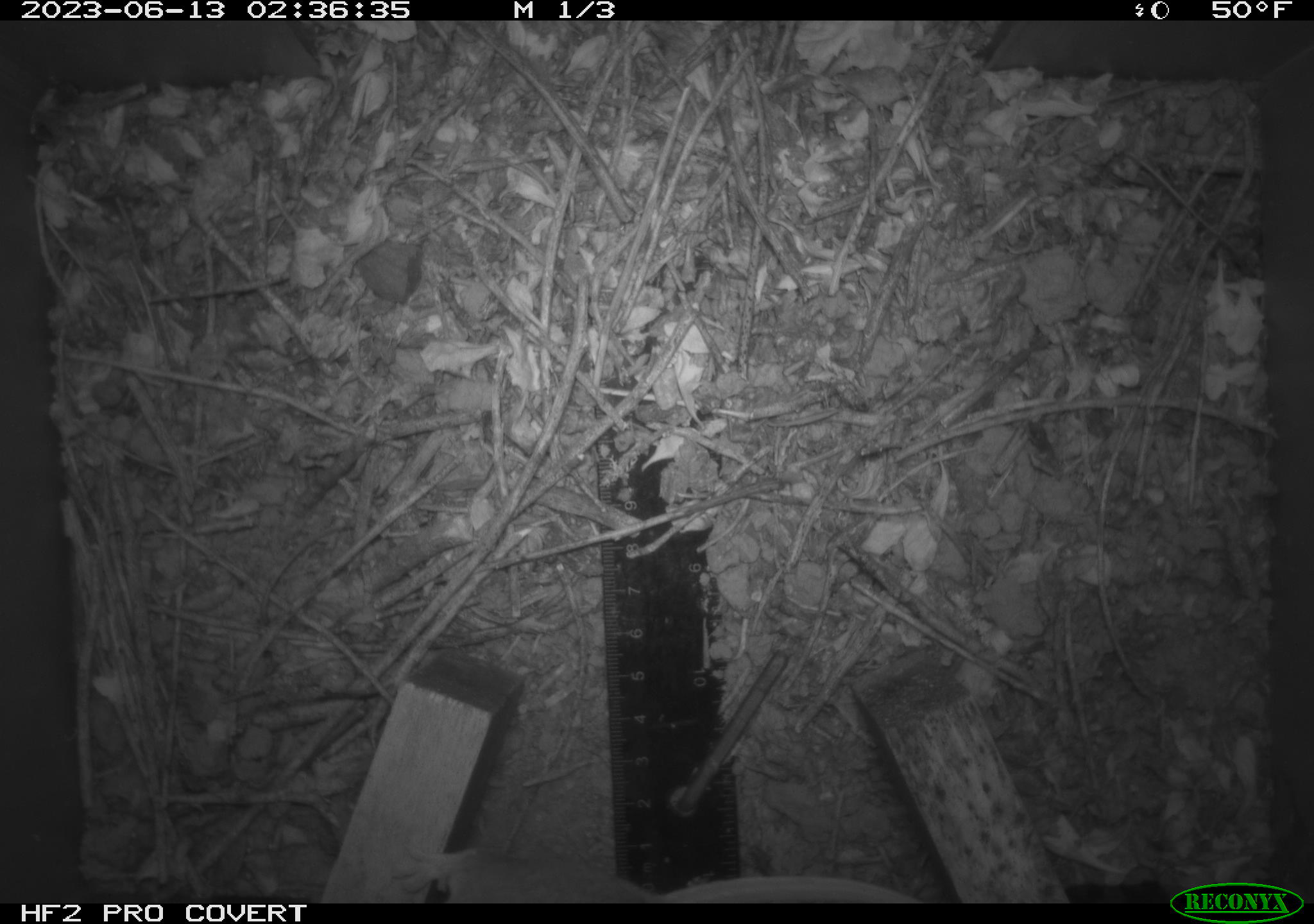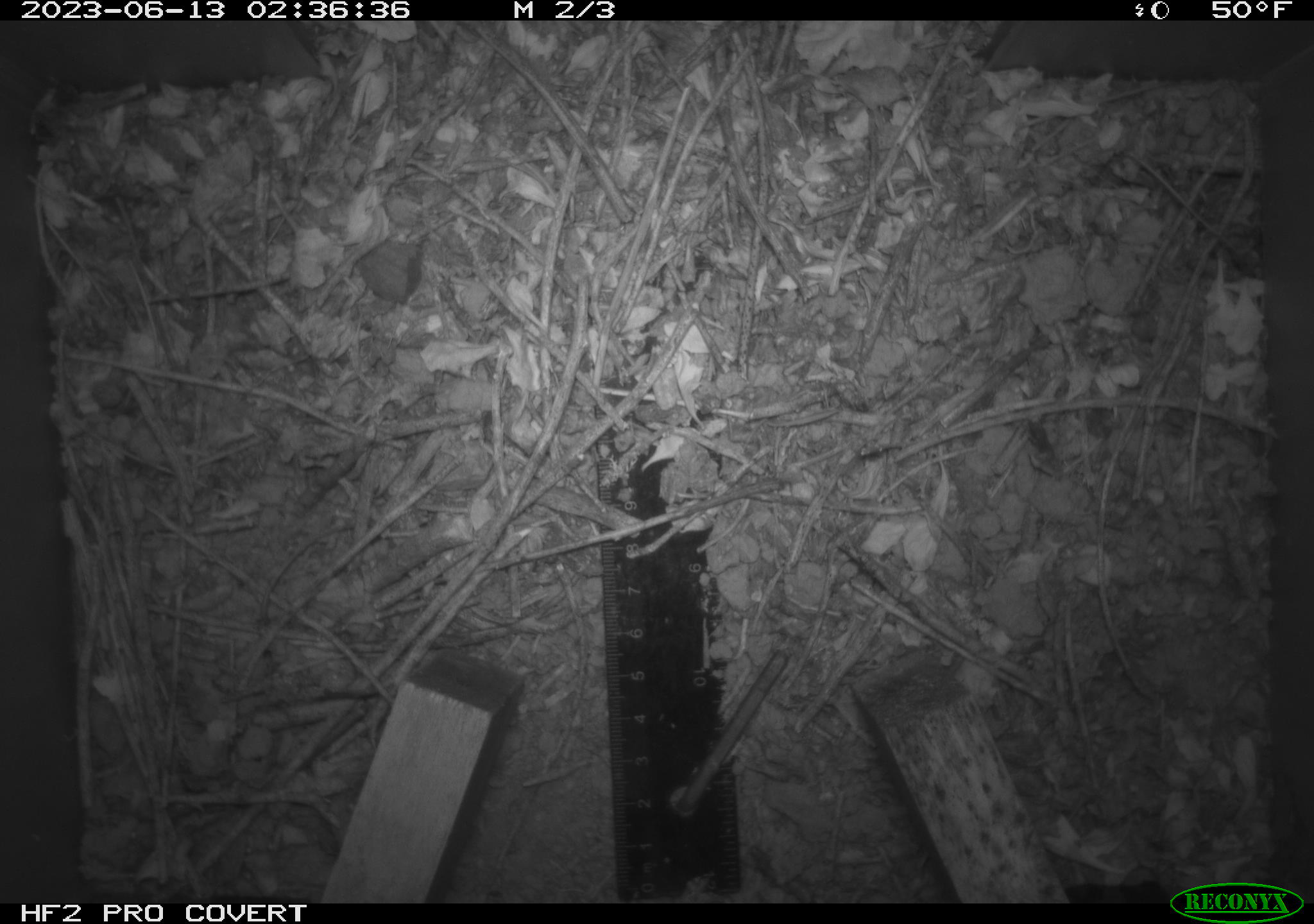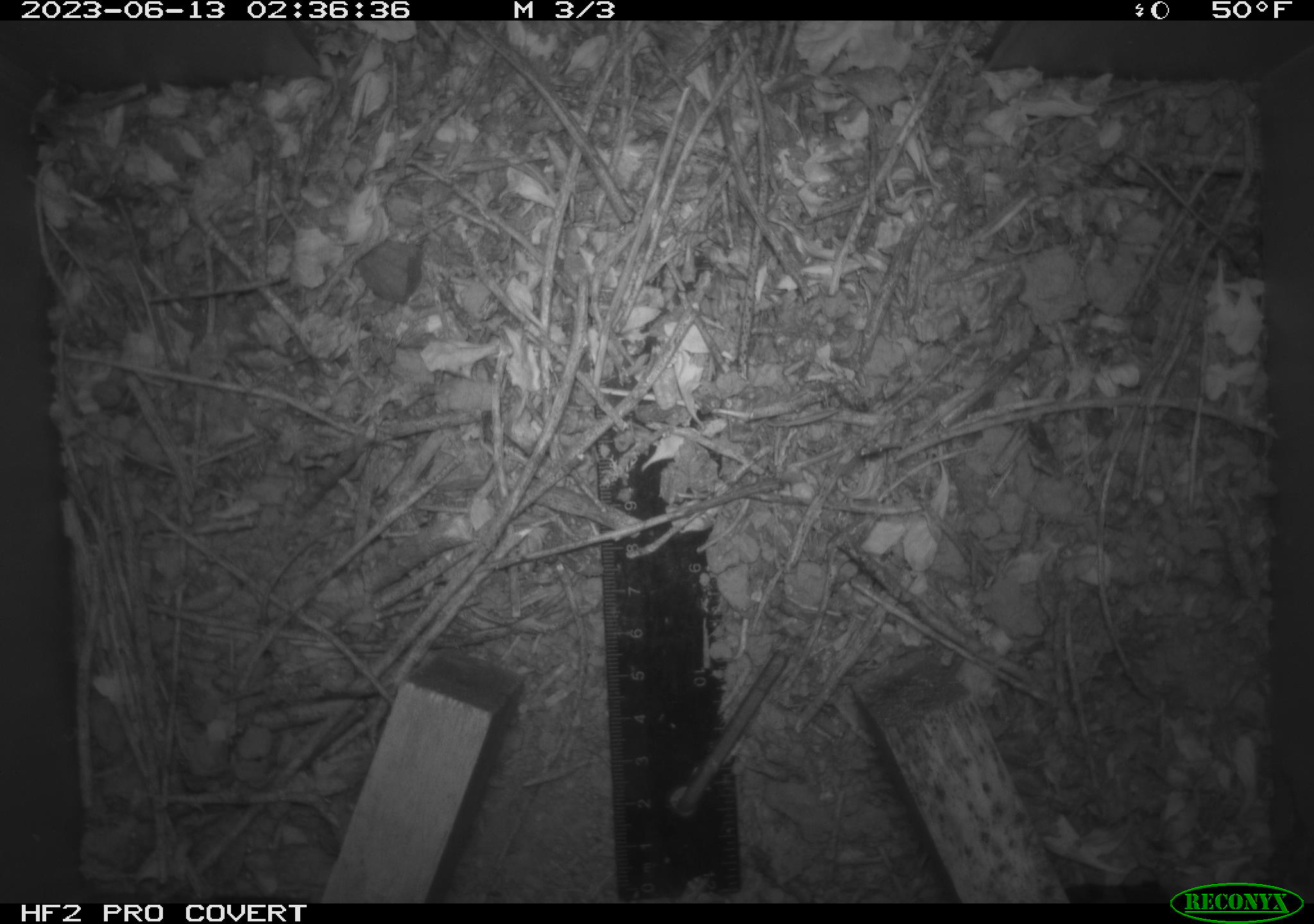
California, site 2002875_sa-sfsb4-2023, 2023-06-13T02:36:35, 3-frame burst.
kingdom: Animalia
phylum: Chordata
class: Mammalia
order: Rodentia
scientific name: Rodentia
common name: mouse species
Mouse species (Rodentia).